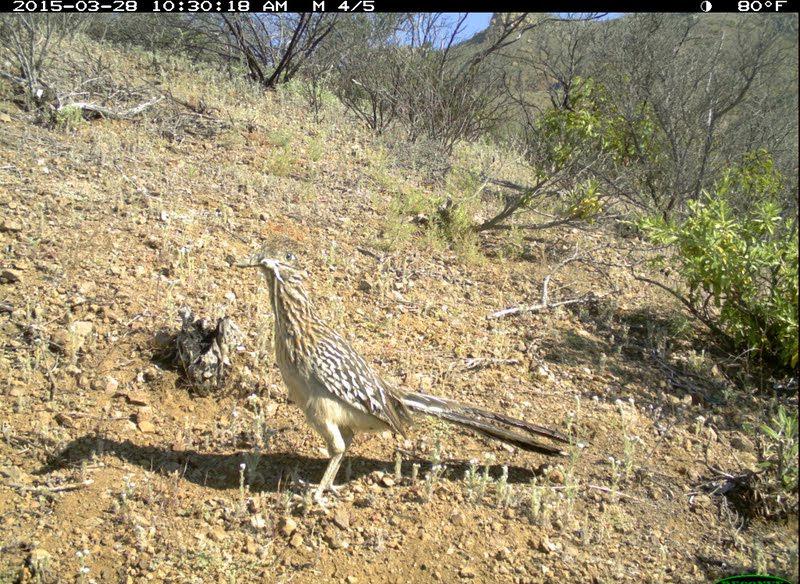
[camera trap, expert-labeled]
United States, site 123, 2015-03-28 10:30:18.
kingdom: Animalia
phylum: Chordata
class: Aves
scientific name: Aves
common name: bird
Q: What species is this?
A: Bird (Aves).